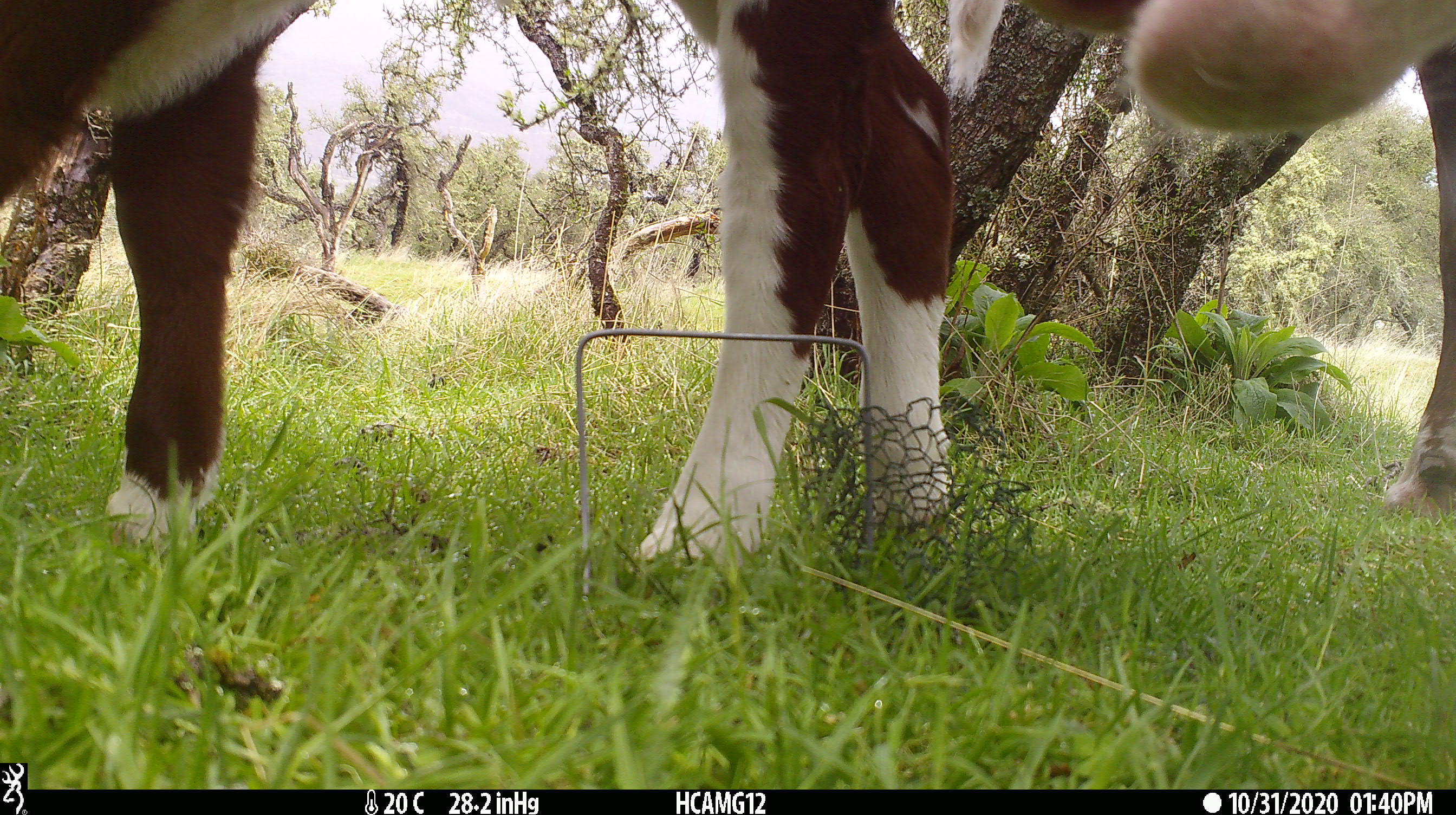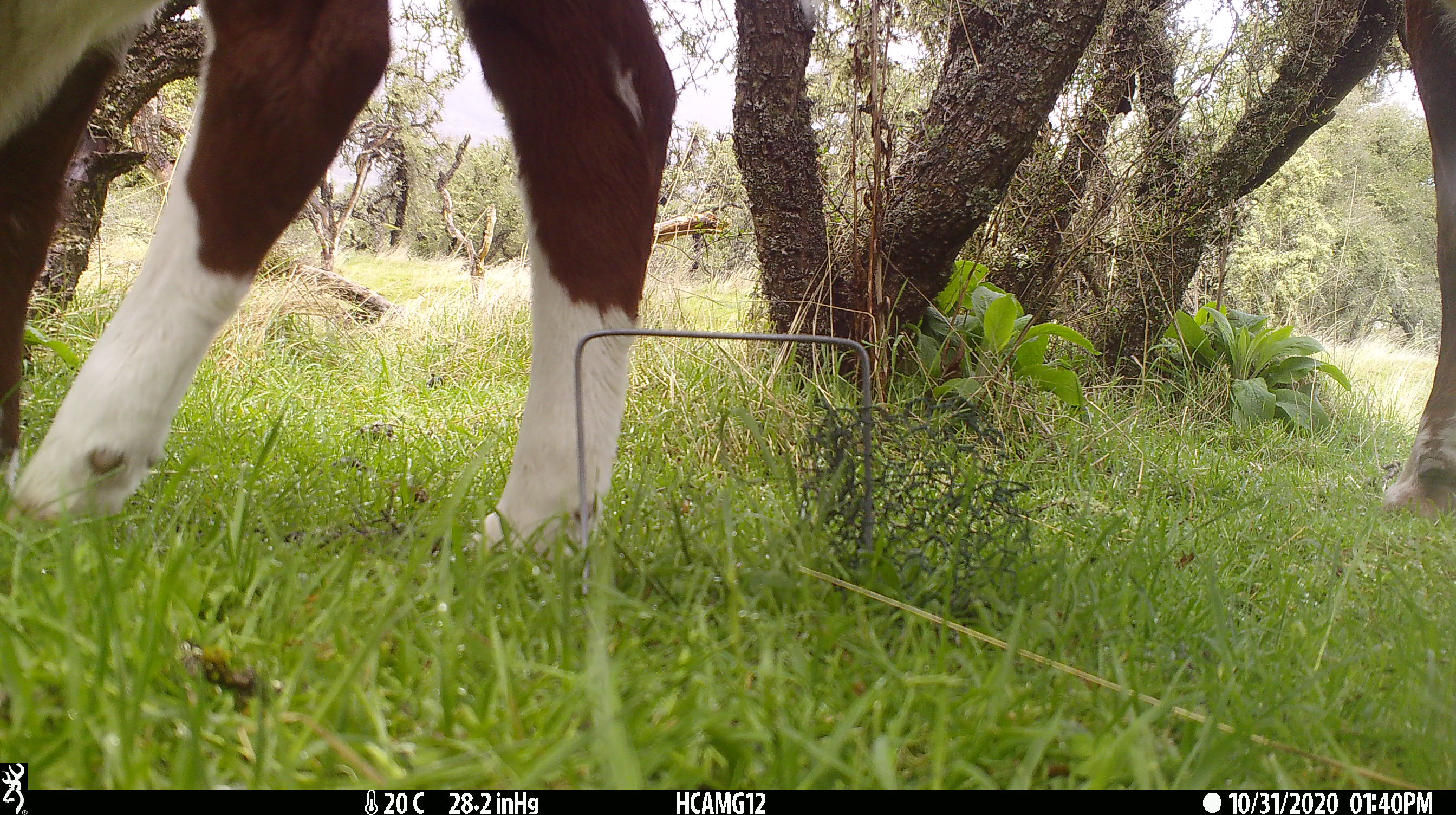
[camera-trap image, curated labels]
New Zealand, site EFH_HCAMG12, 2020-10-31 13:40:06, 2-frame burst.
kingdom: Animalia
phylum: Chordata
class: Mammalia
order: Artiodactyla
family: Bovidae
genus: Bos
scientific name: Bos taurus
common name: domestic cow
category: cow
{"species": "cow (domestic cow) (Bos taurus)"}